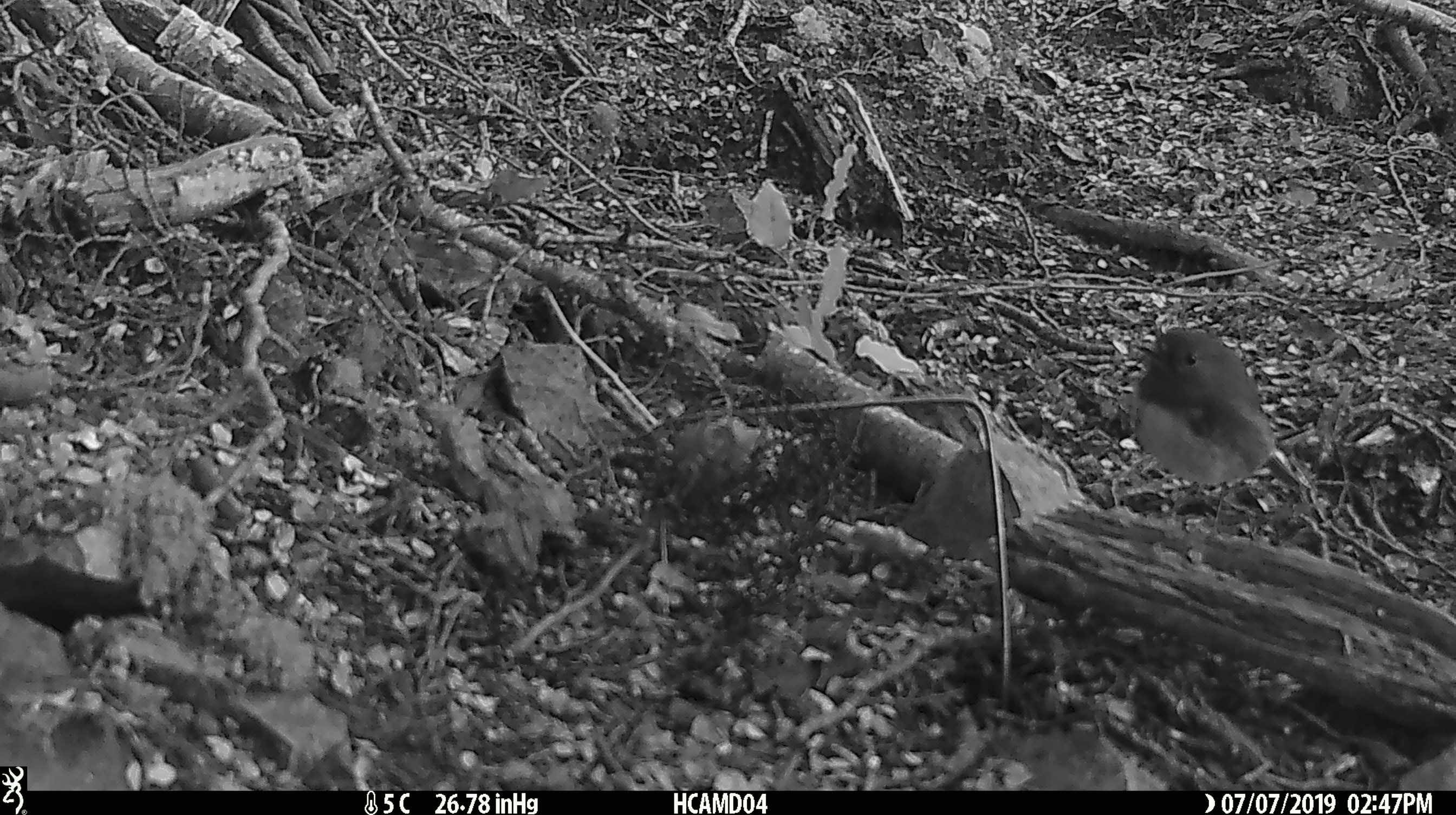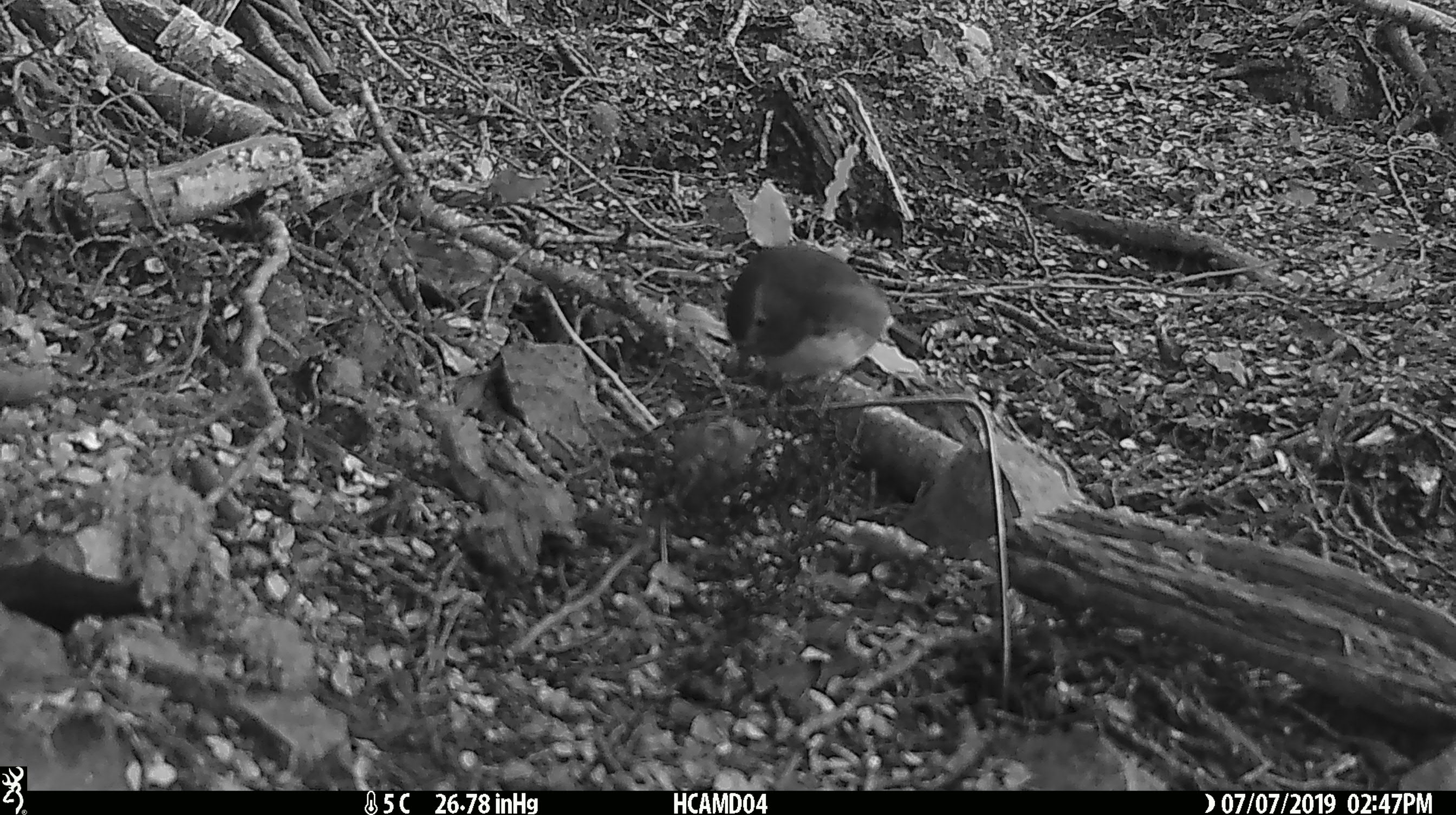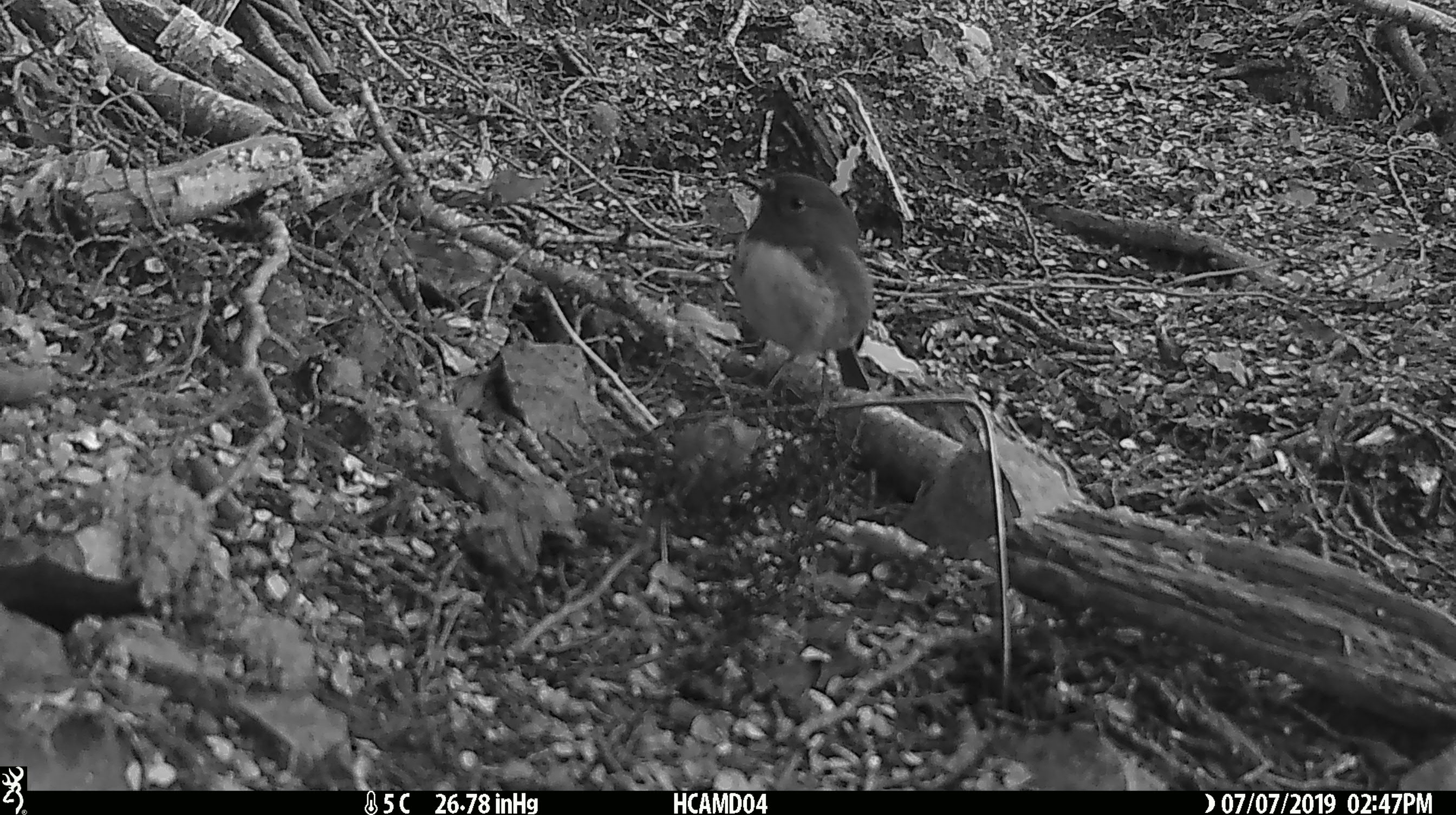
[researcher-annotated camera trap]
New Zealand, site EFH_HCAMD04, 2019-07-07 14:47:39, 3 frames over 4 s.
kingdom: Animalia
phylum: Chordata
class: Aves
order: Passeriformes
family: Petroicidae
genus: Petroica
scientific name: Petroica australis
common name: new zealand robin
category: robin